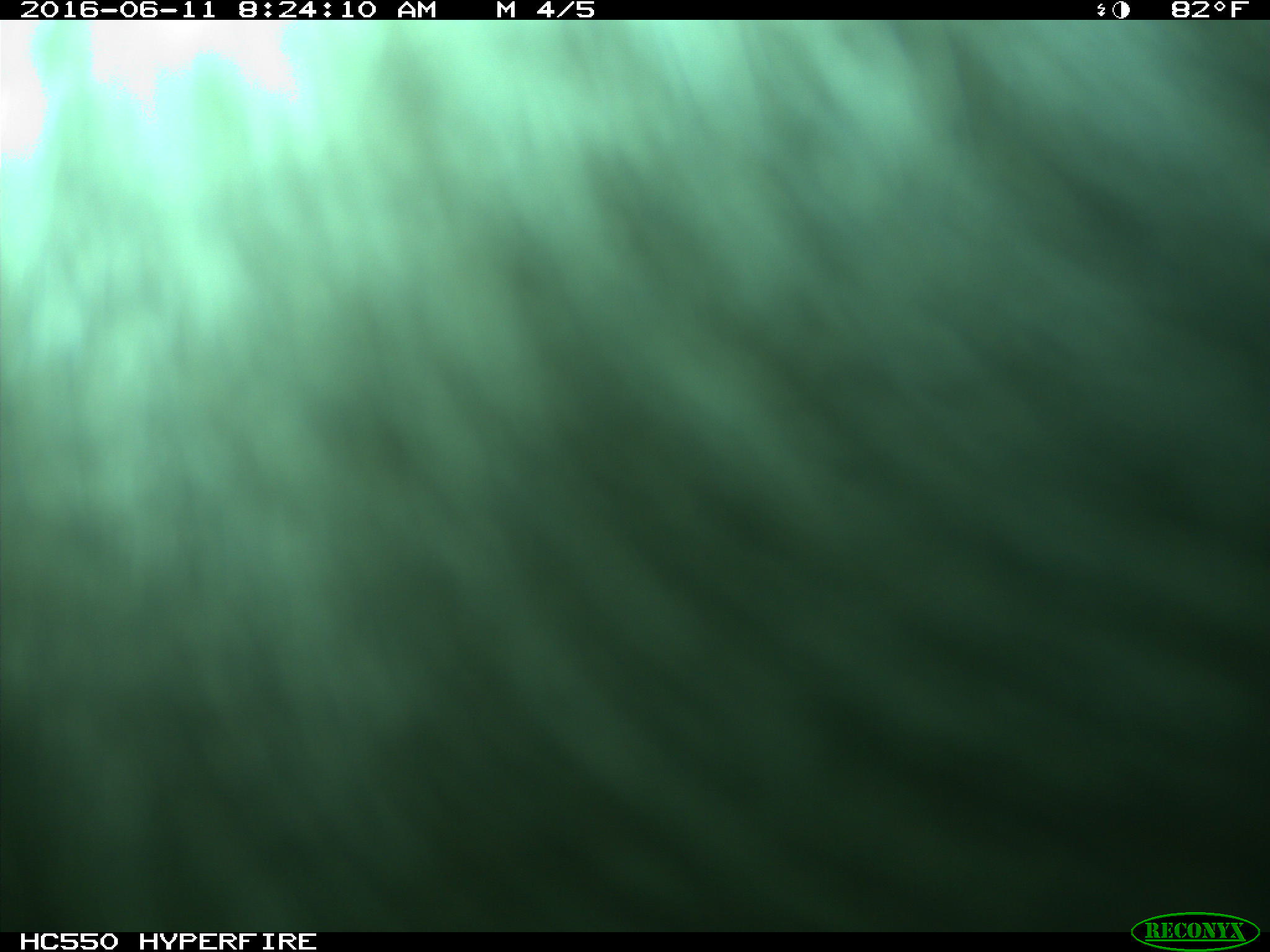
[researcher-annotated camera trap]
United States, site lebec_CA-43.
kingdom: Animalia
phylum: Chordata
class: Mammalia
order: Artiodactyla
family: Bovidae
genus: Bos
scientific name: Bos taurus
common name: domestic cow